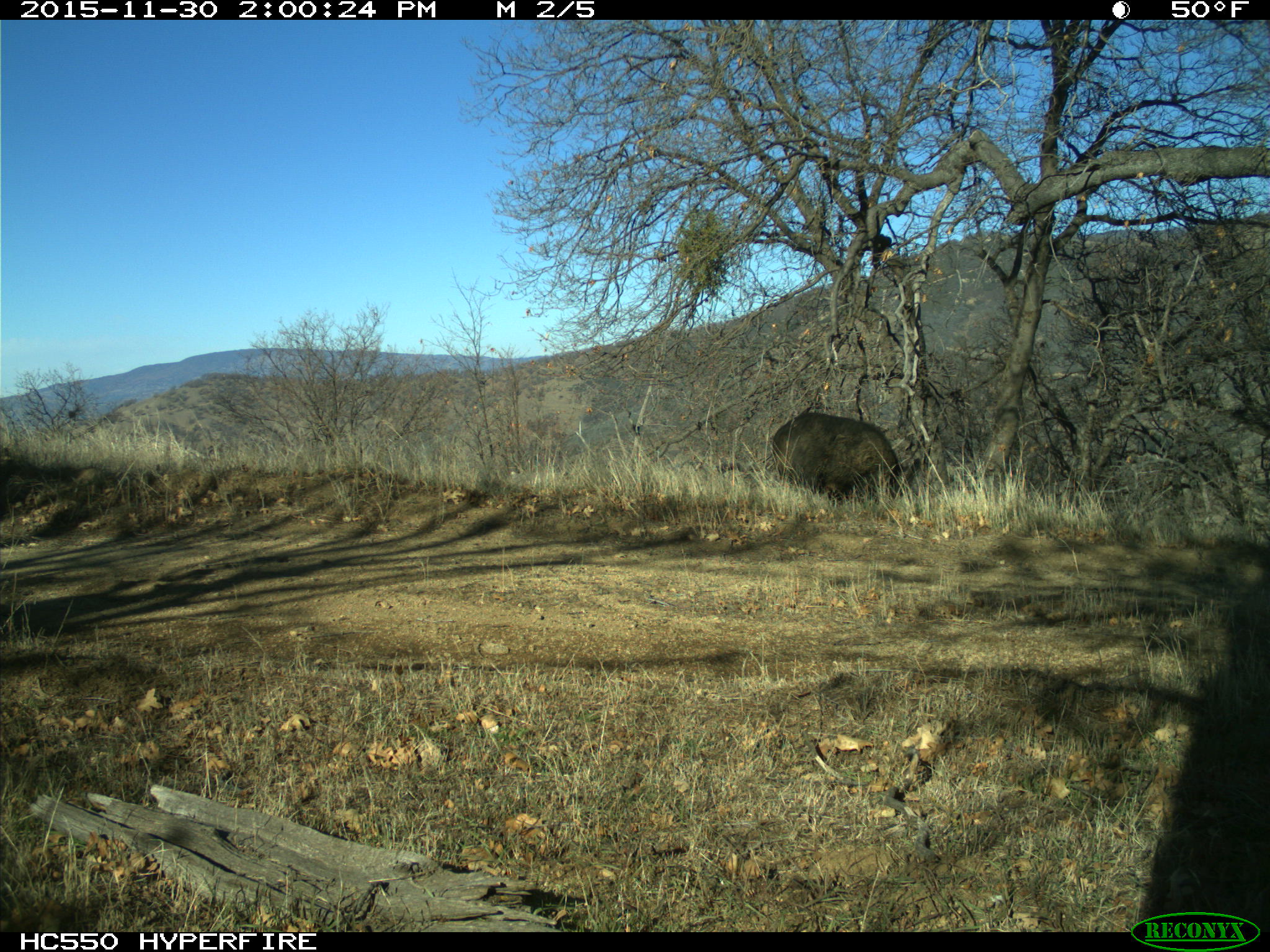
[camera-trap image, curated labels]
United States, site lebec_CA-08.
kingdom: Animalia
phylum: Chordata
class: Mammalia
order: Artiodactyla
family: Suidae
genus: Sus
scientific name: Sus scrofa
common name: wild boar